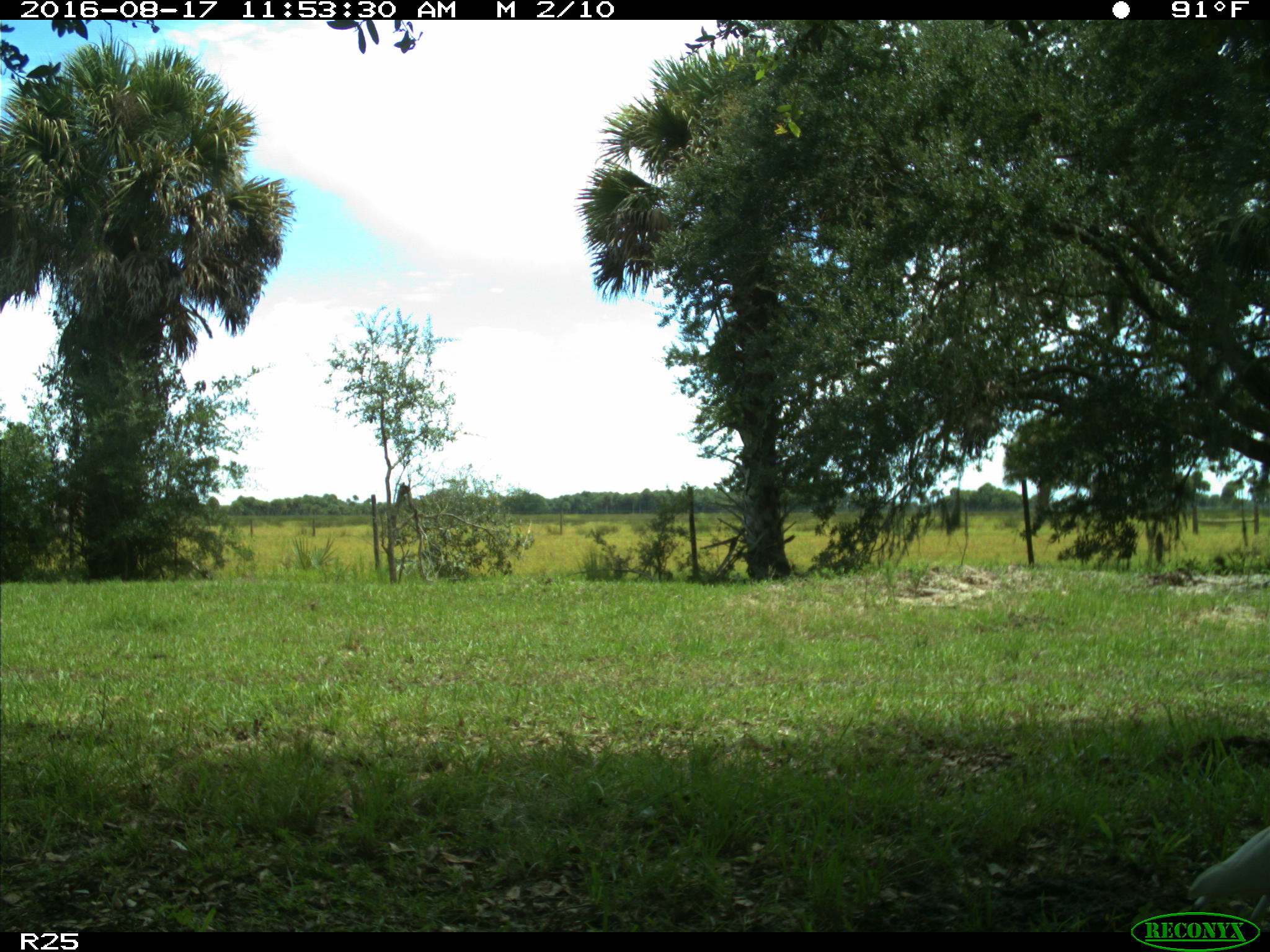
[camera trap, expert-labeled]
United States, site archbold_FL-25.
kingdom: Animalia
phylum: Chordata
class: Aves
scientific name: Aves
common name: birds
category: unidentified bird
Unidentified bird (birds) (Aves).